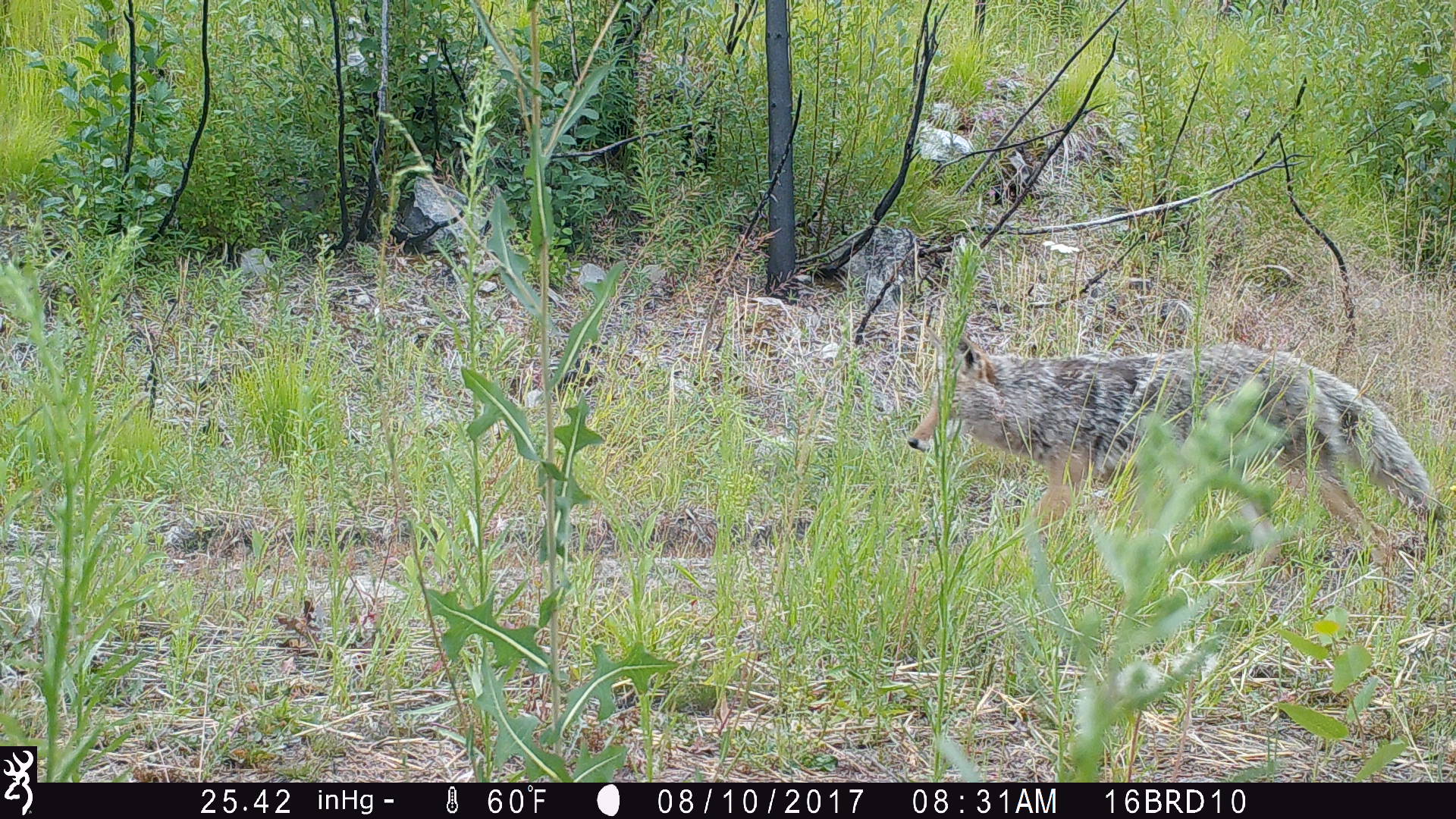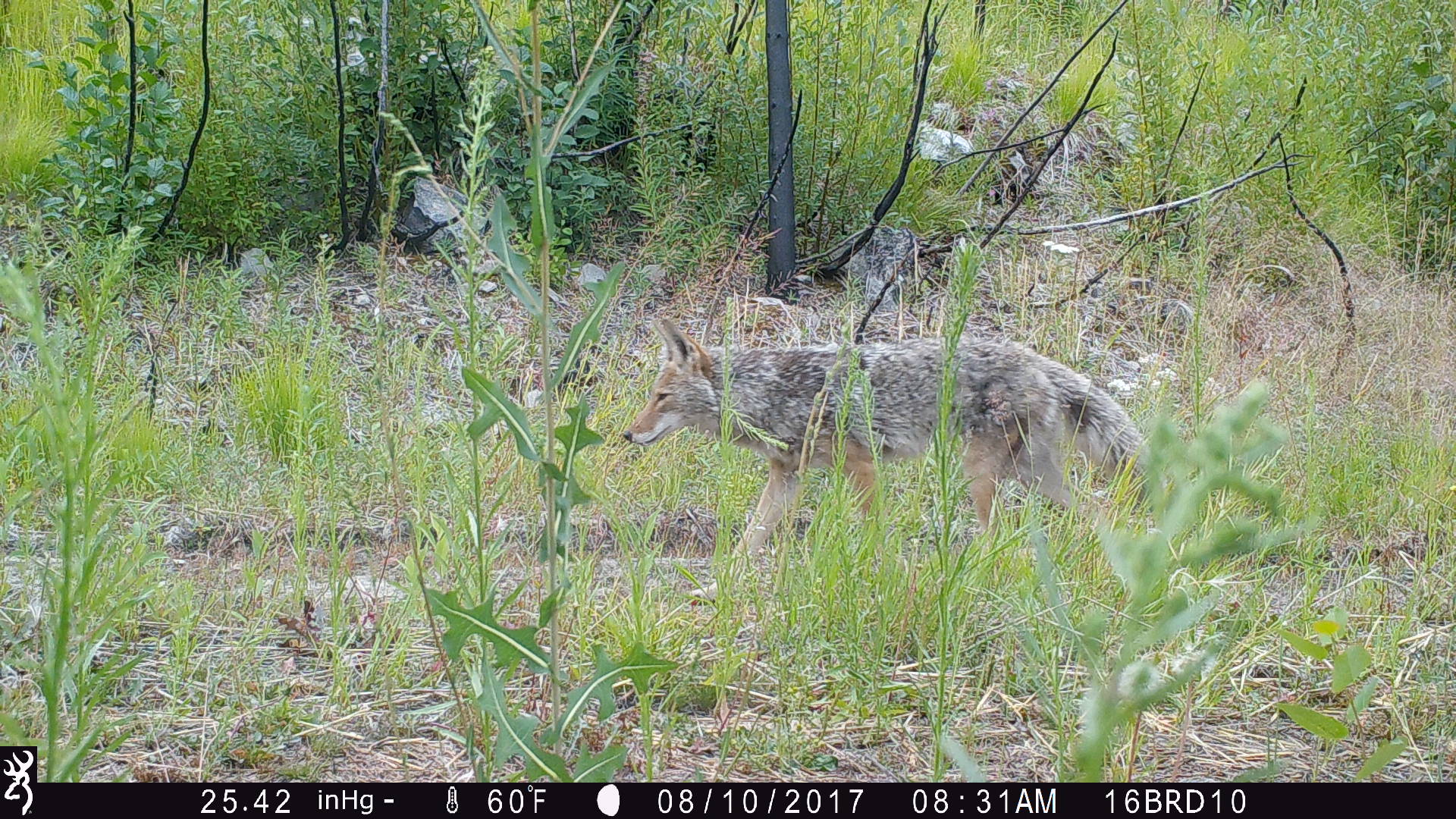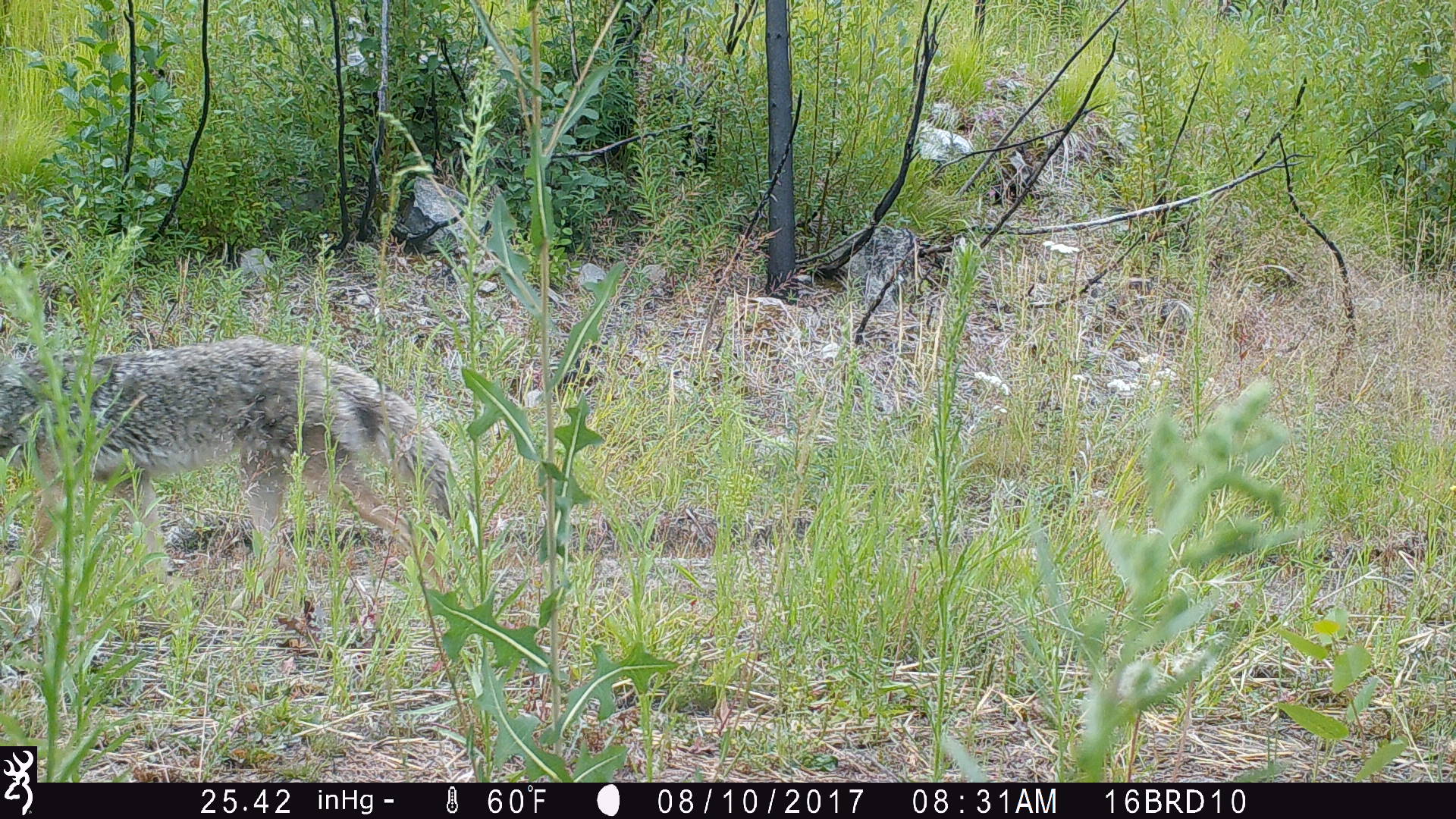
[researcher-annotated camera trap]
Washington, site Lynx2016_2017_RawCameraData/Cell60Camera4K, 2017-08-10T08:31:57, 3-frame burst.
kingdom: Animalia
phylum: Chordata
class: Mammalia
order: Carnivora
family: Canidae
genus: Canis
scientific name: Canis latrans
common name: coyote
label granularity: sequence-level